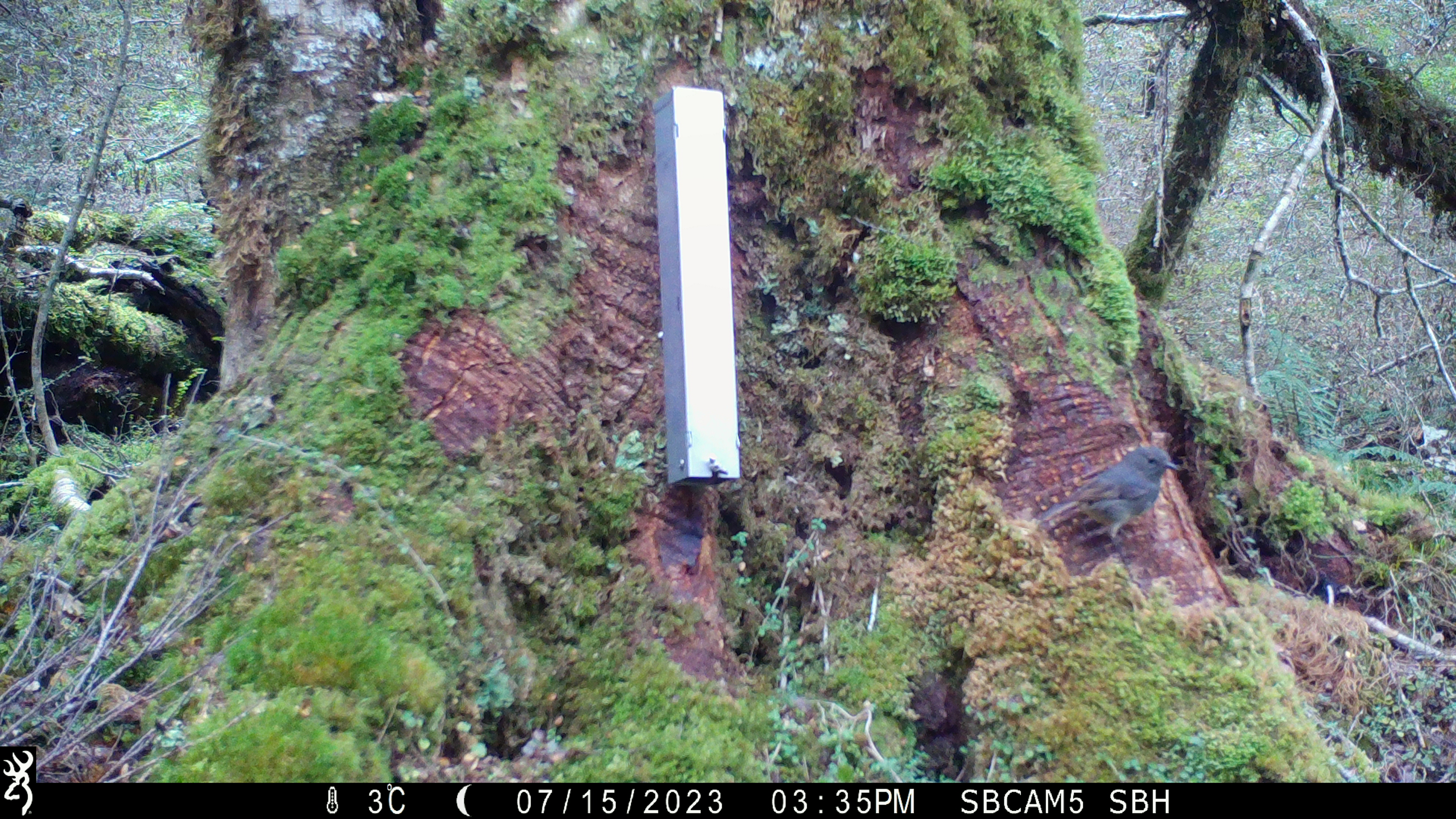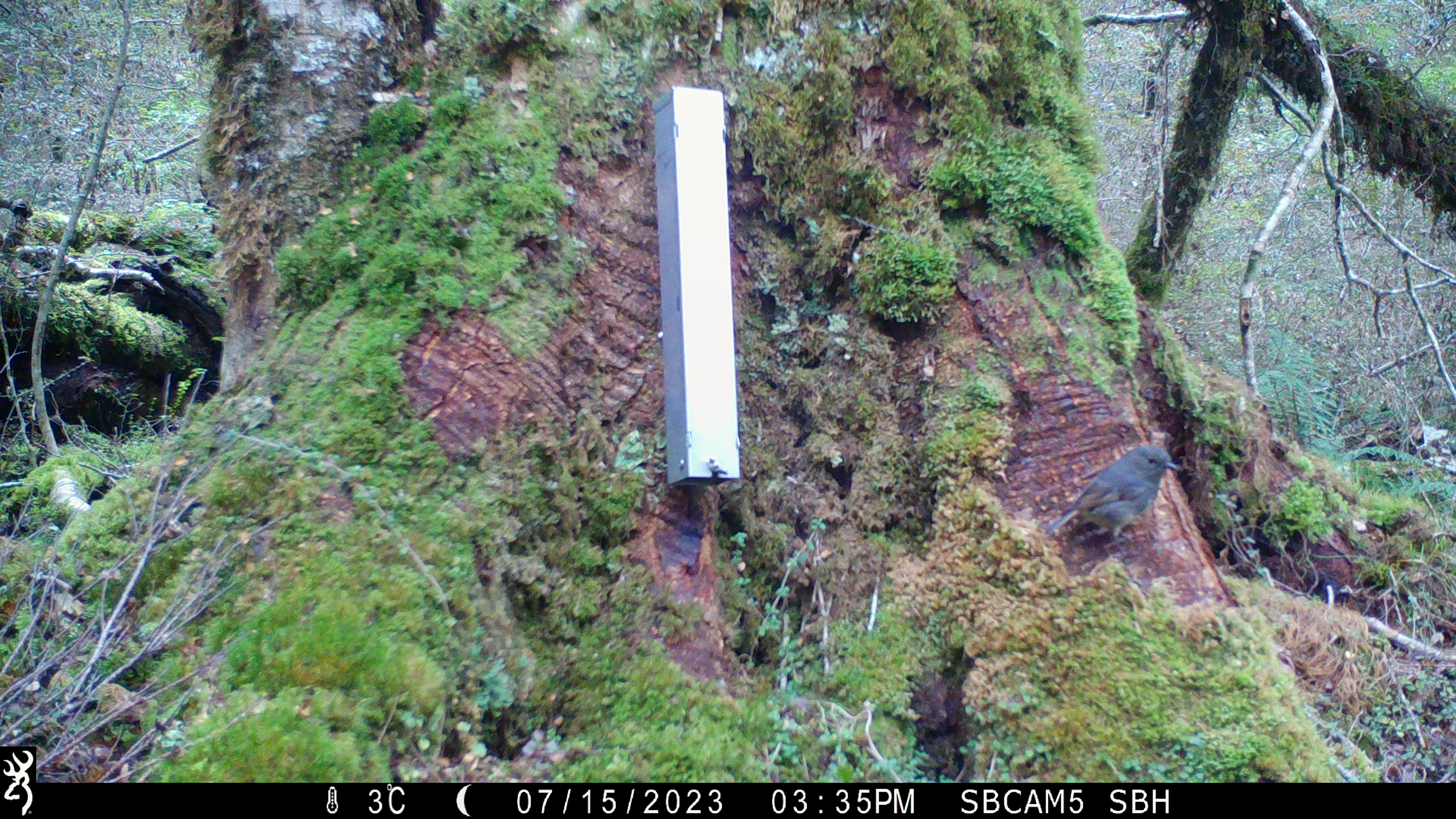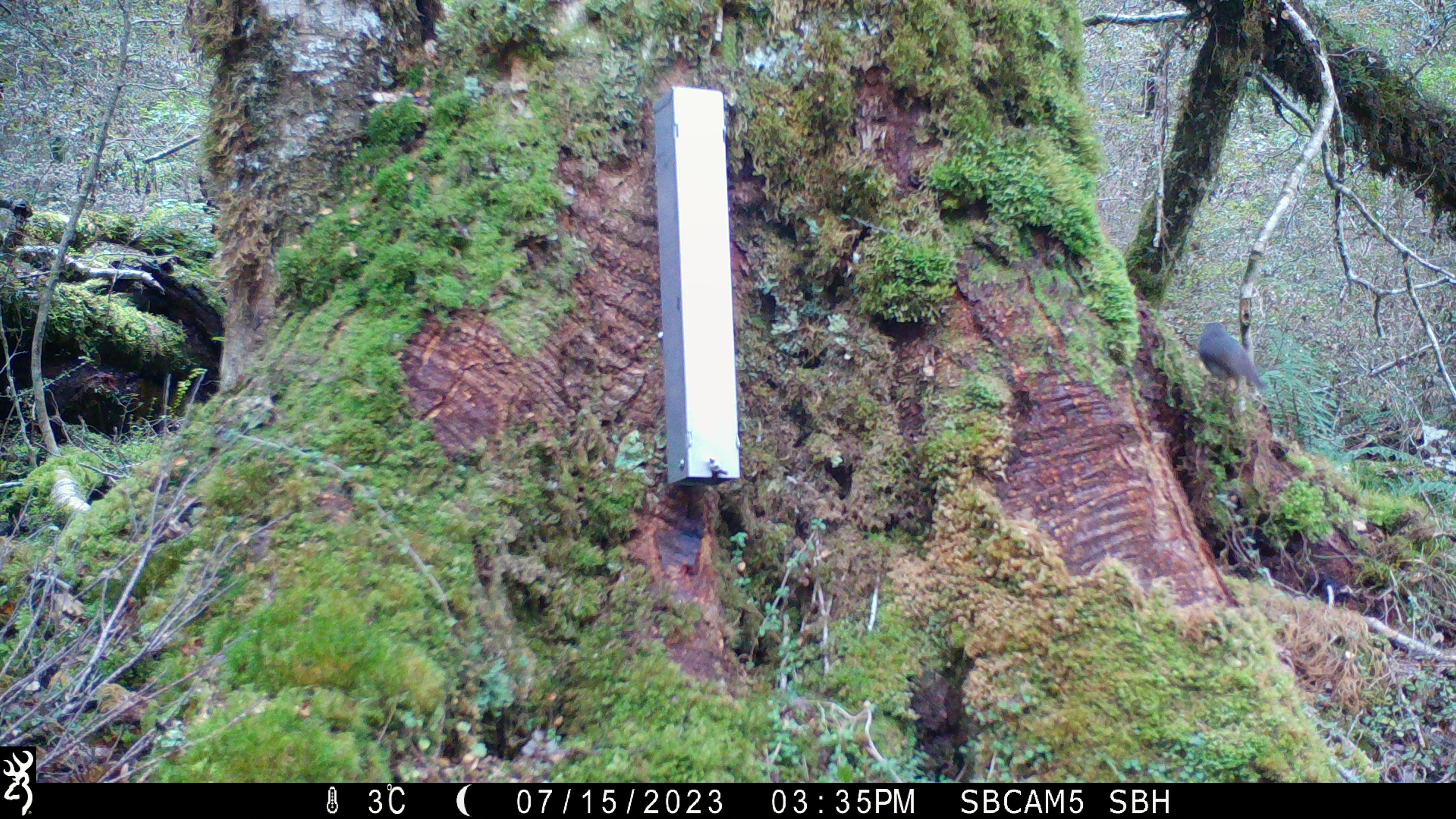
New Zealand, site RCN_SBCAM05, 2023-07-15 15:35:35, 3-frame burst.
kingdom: Animalia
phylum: Chordata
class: Aves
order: Passeriformes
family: Petroicidae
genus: Petroica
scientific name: Petroica australis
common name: new zealand robin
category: robin